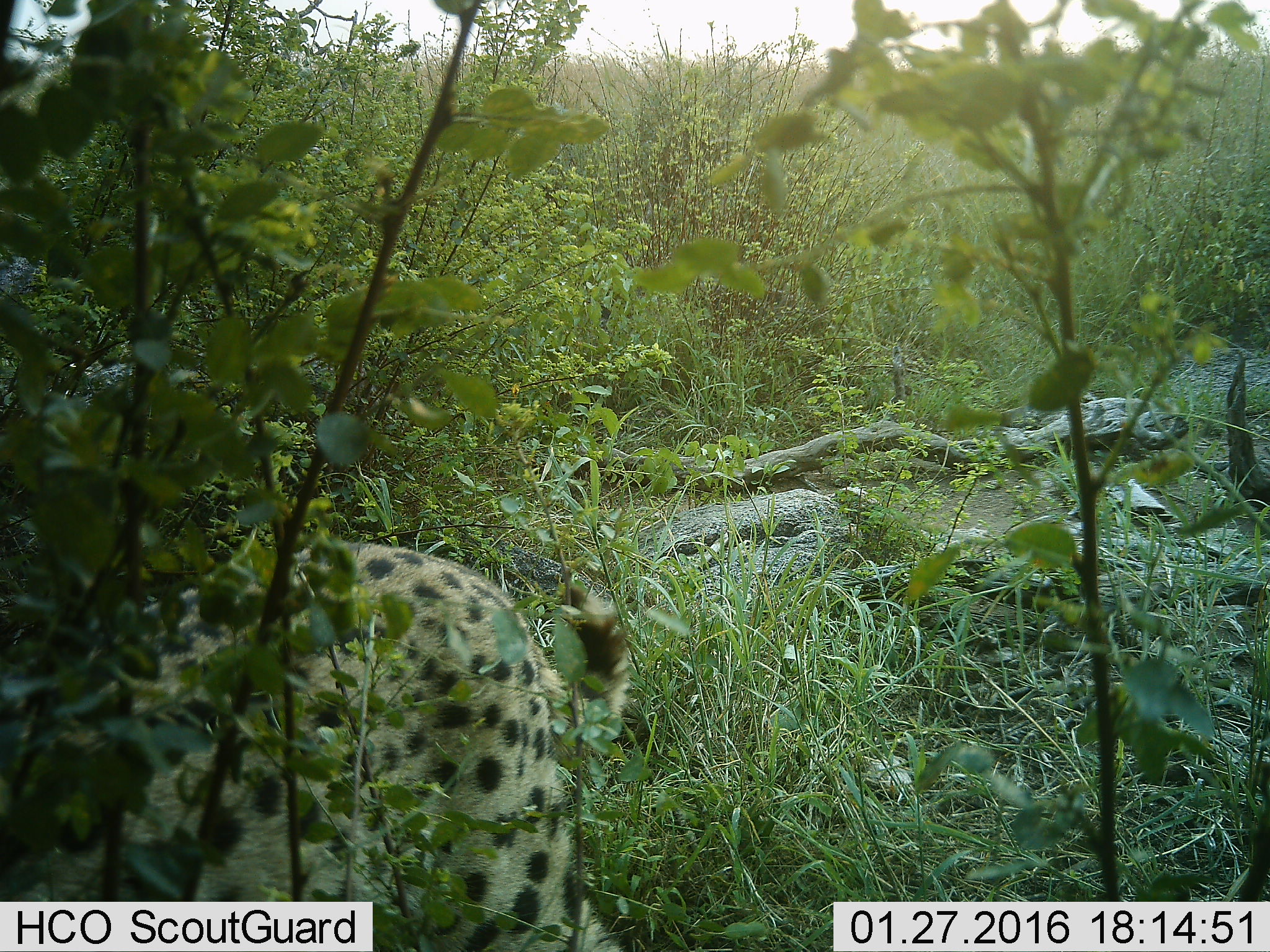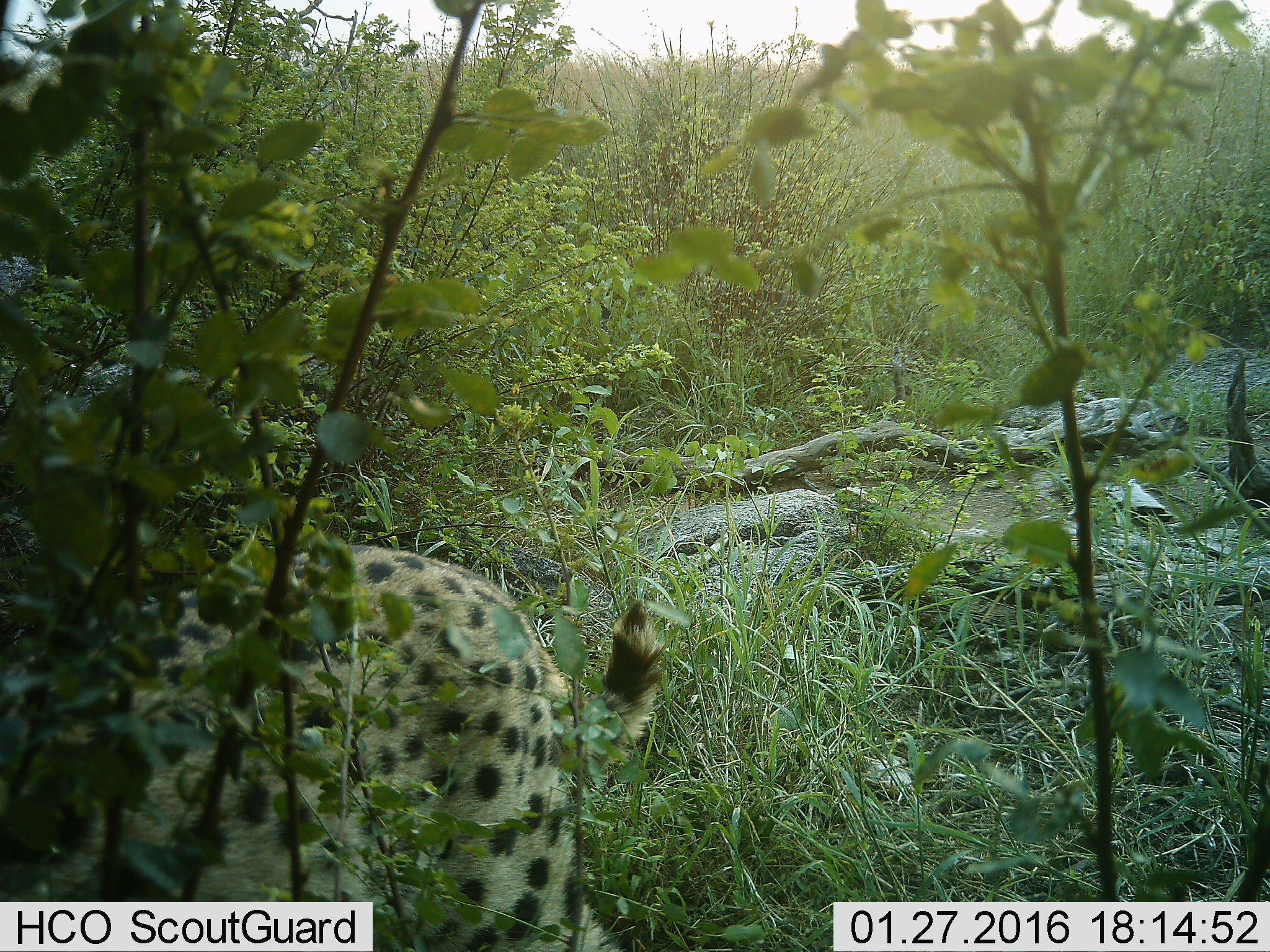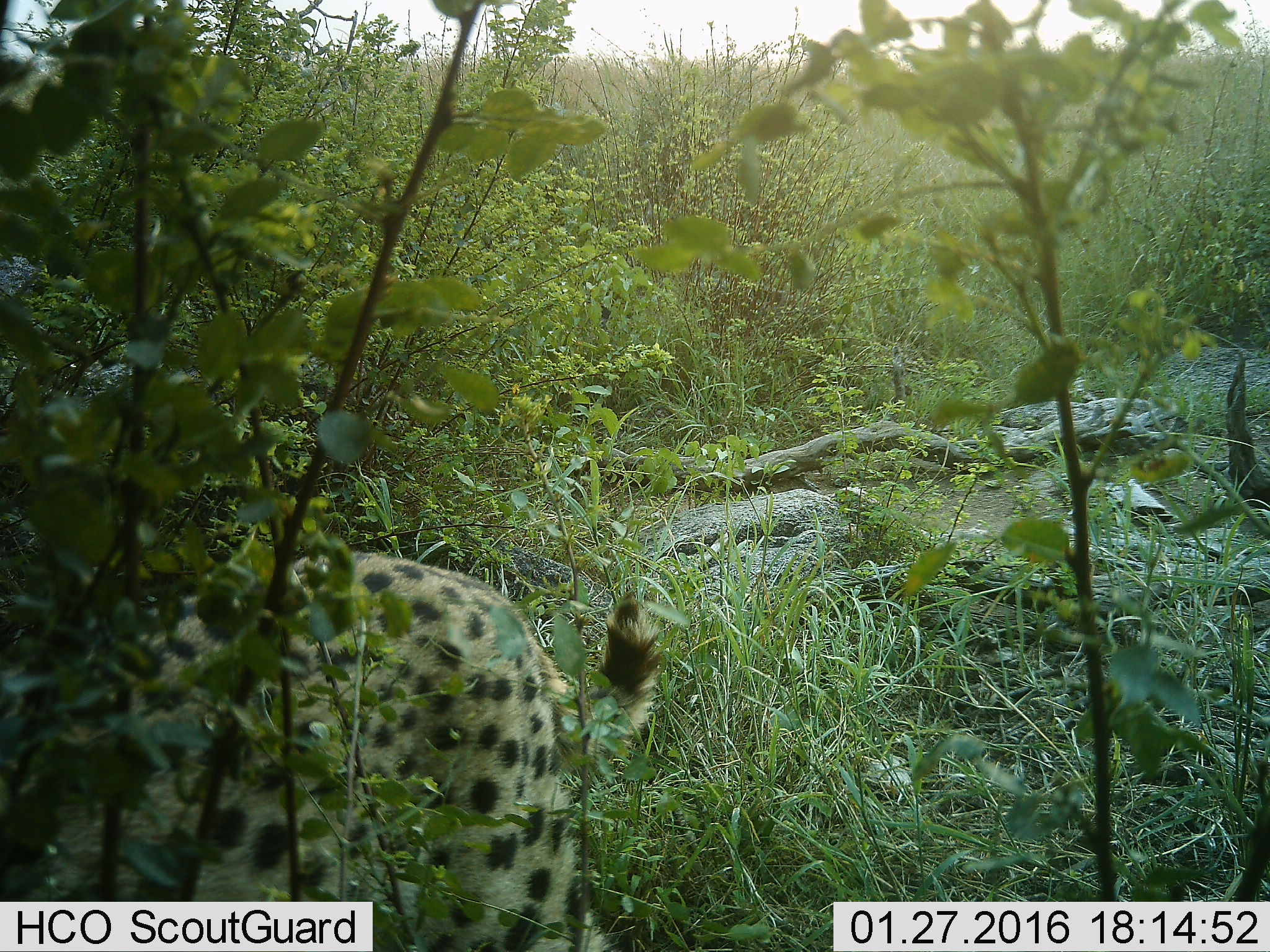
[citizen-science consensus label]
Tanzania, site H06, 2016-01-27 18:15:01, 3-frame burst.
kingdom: Animalia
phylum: Chordata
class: Mammalia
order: Carnivora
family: Felidae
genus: Acinonyx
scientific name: Acinonyx jubatus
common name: cheetah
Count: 1.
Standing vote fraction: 43%.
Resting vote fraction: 0%.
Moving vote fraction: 57%.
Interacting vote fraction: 0%.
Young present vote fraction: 0%.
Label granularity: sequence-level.